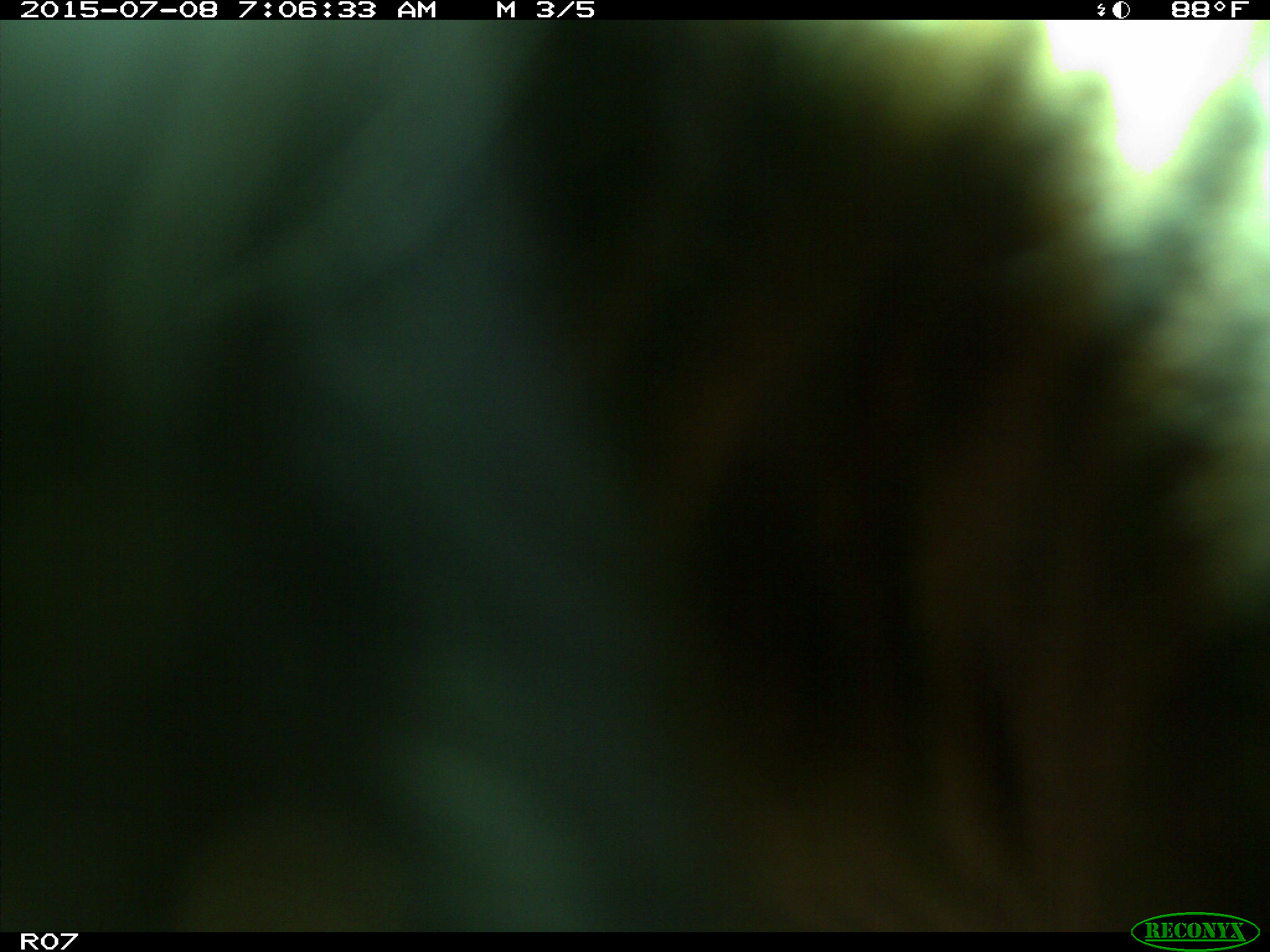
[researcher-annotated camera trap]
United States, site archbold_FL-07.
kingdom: Animalia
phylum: Chordata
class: Mammalia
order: Artiodactyla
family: Bovidae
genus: Bos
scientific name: Bos taurus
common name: domestic cow